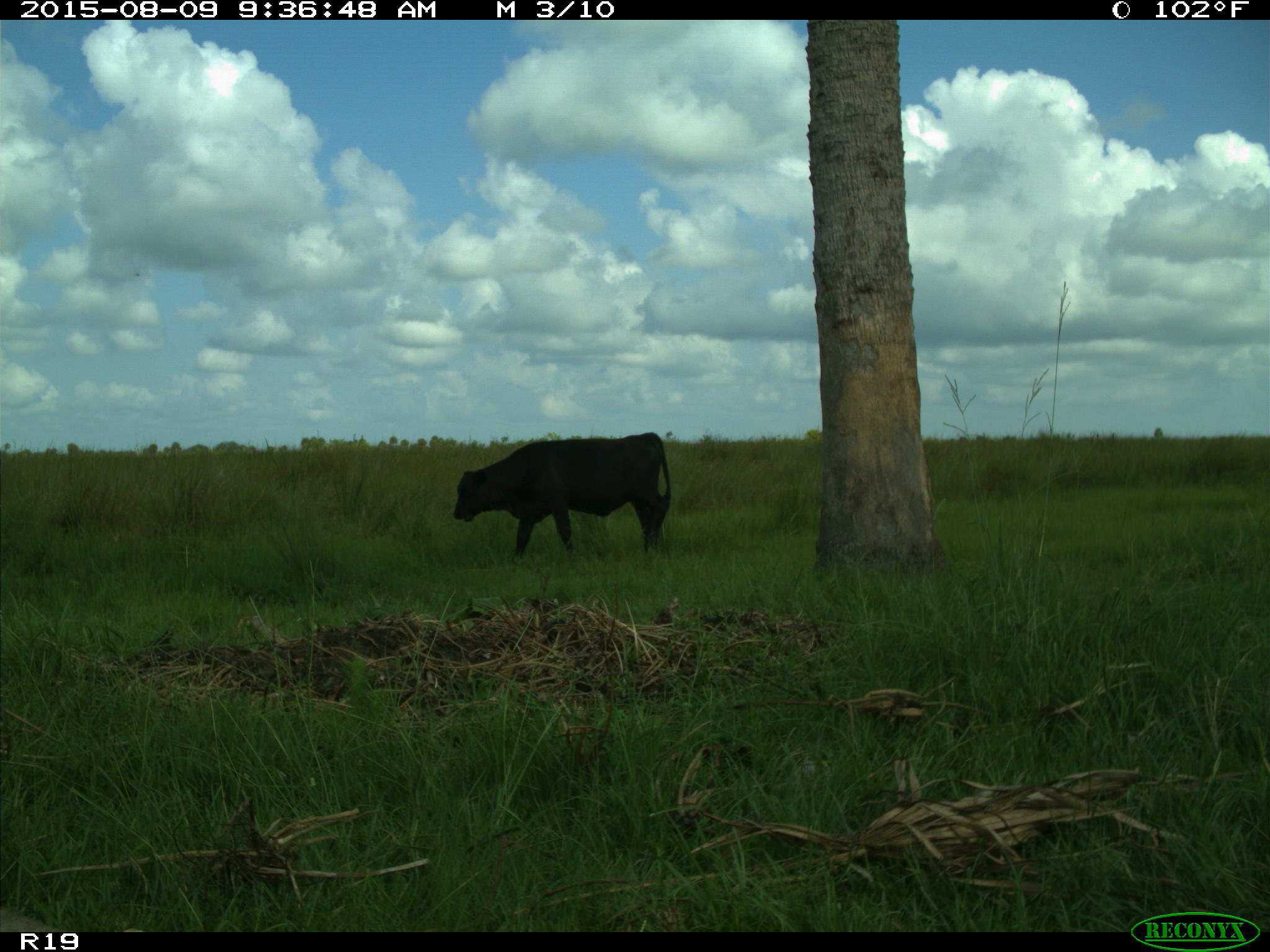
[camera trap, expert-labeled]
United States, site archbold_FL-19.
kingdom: Animalia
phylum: Chordata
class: Mammalia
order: Artiodactyla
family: Bovidae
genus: Bos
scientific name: Bos taurus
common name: domestic cow